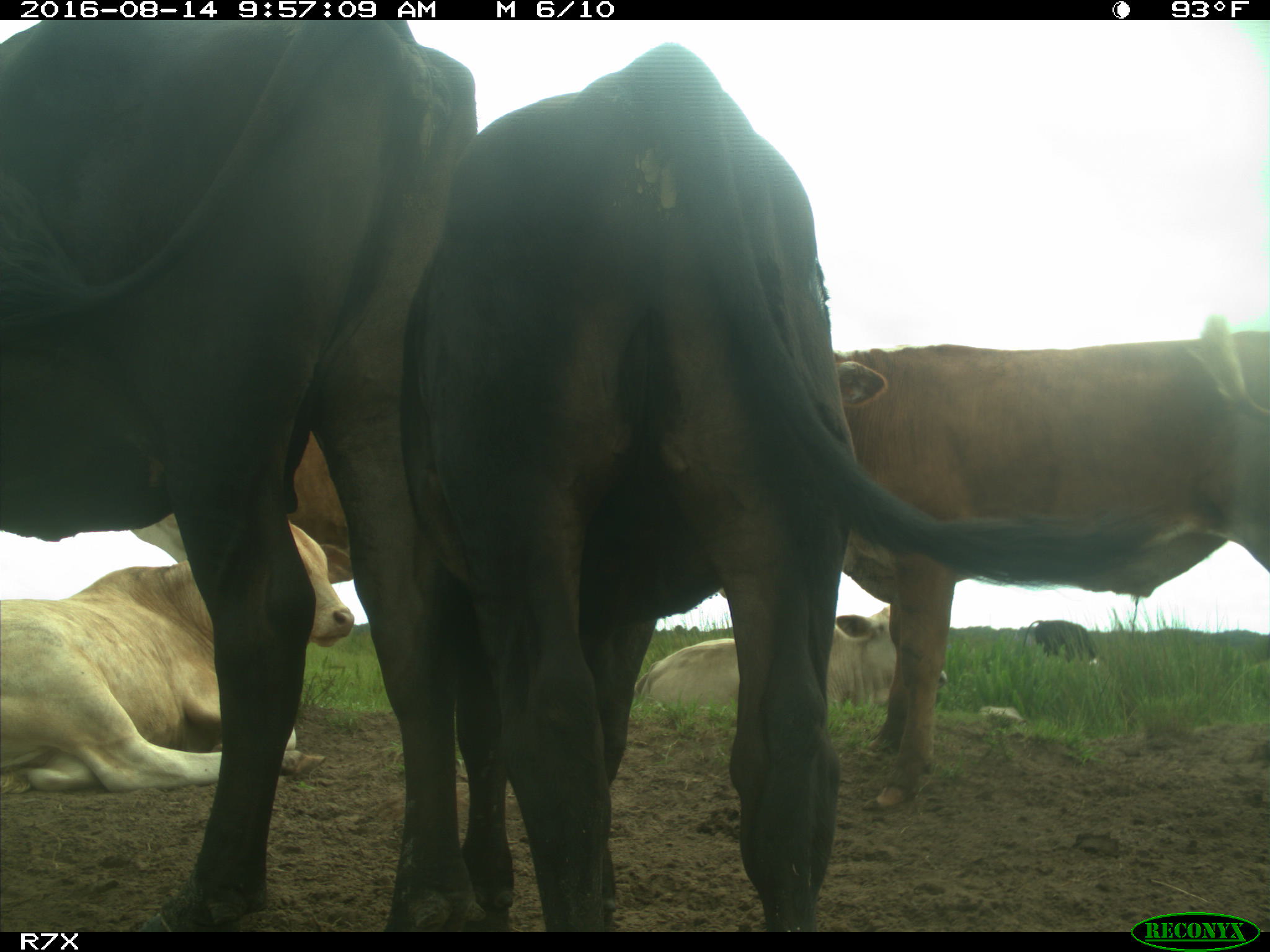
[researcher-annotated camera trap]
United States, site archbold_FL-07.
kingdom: Animalia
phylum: Chordata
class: Mammalia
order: Artiodactyla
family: Bovidae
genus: Bos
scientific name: Bos taurus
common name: domestic cow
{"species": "Bos taurus (domestic cow)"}